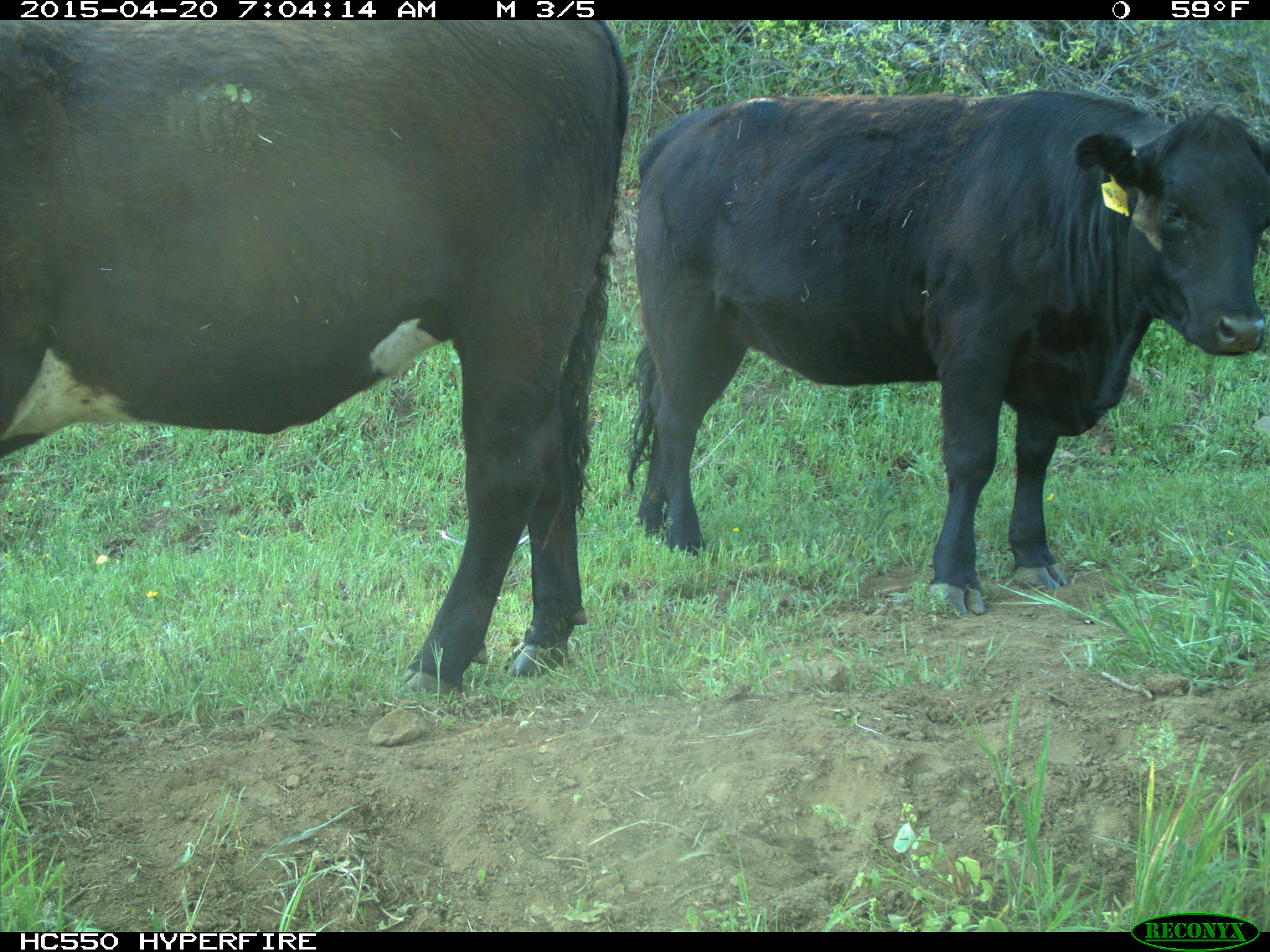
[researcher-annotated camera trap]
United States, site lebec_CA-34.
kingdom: Animalia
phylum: Chordata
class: Mammalia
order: Artiodactyla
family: Bovidae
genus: Bos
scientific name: Bos taurus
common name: domestic cow